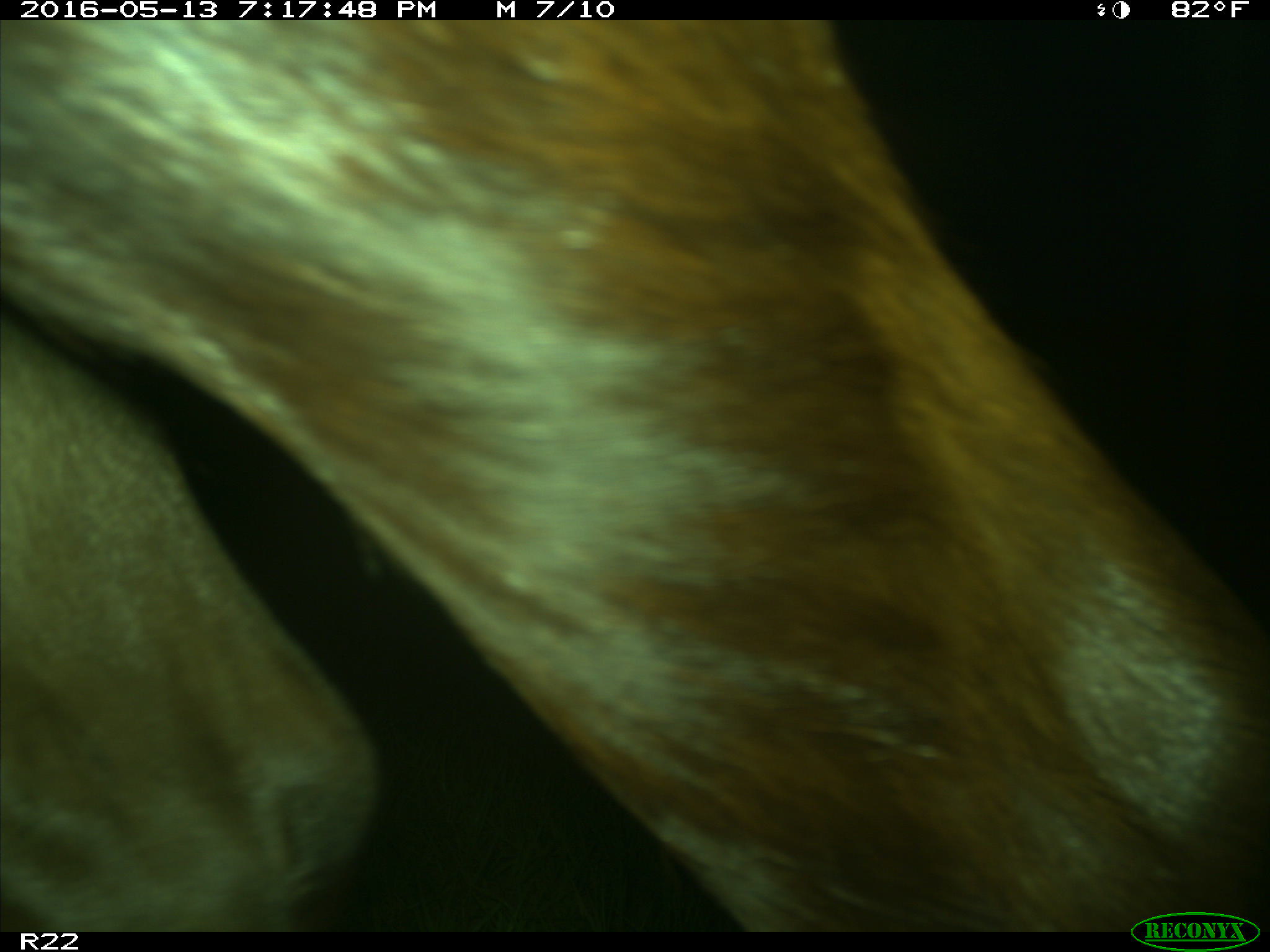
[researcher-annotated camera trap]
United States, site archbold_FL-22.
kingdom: Animalia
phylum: Chordata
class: Mammalia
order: Artiodactyla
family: Bovidae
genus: Bos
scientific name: Bos taurus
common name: domestic cow